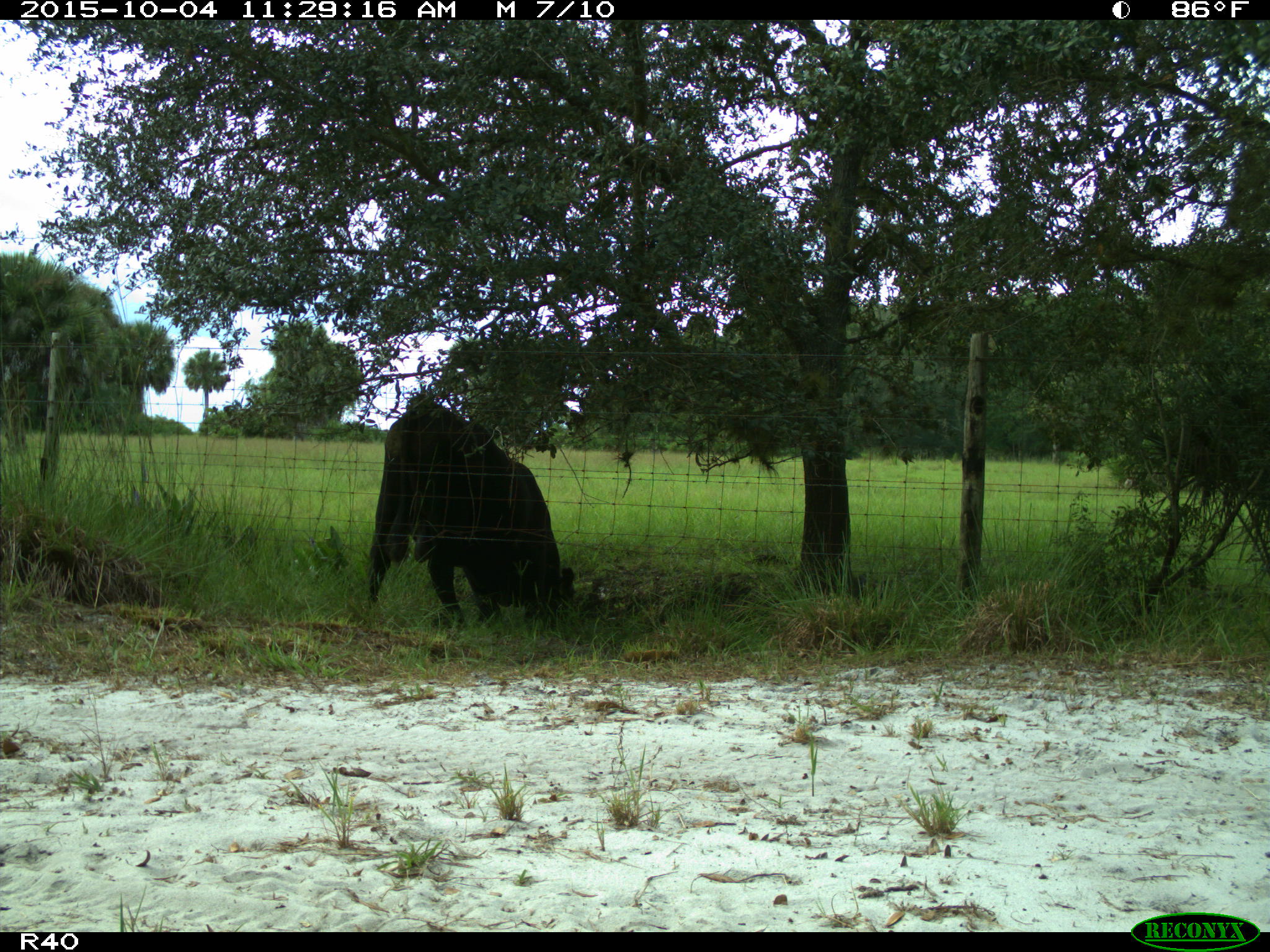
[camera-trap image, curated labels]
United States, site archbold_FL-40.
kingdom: Animalia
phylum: Chordata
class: Mammalia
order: Artiodactyla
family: Bovidae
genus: Bos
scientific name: Bos taurus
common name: domestic cow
Bos taurus (domestic cow).